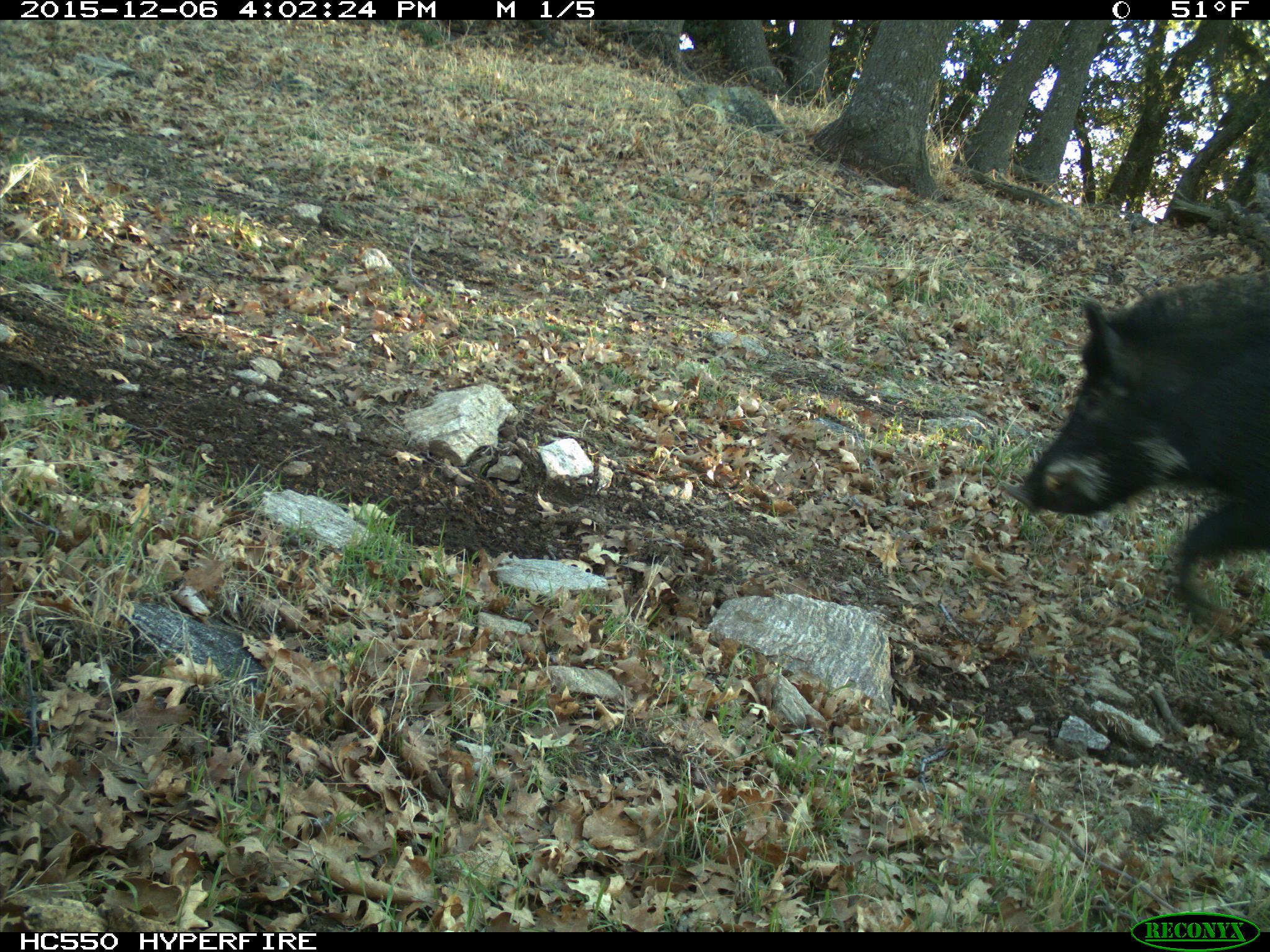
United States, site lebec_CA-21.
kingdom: Animalia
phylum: Chordata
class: Mammalia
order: Artiodactyla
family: Suidae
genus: Sus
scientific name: Sus scrofa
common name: wild boar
Sus scrofa (wild boar).